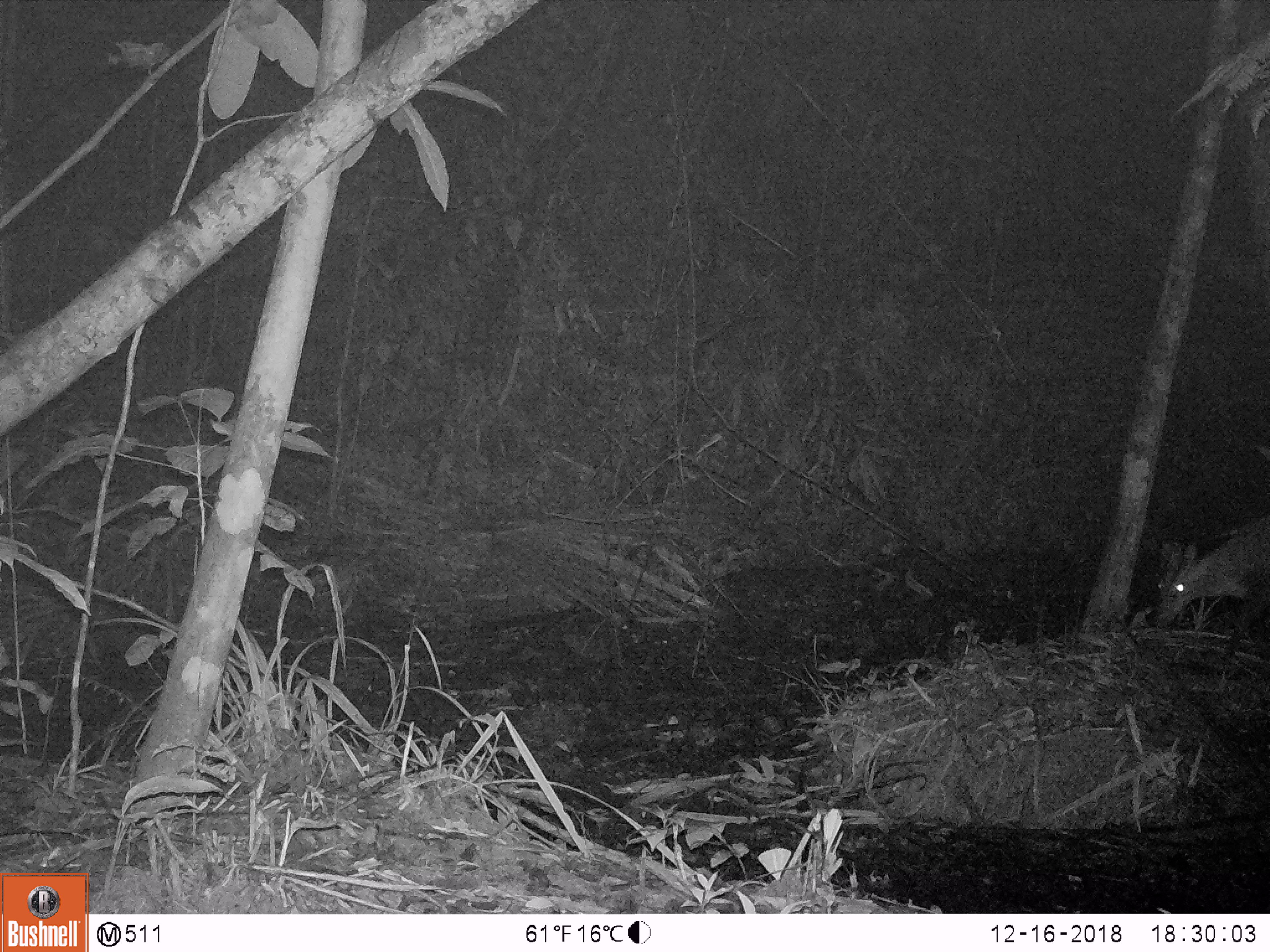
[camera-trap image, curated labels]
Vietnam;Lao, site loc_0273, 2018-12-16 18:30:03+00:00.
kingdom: Animalia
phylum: Chordata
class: Mammalia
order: Artiodactyla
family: Cervidae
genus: Muntiacus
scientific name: Muntiacus vuquangensis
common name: large-antlered muntjac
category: large antlered muntjac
Large antlered muntjac (large-antlered muntjac) (Muntiacus vuquangensis). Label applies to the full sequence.